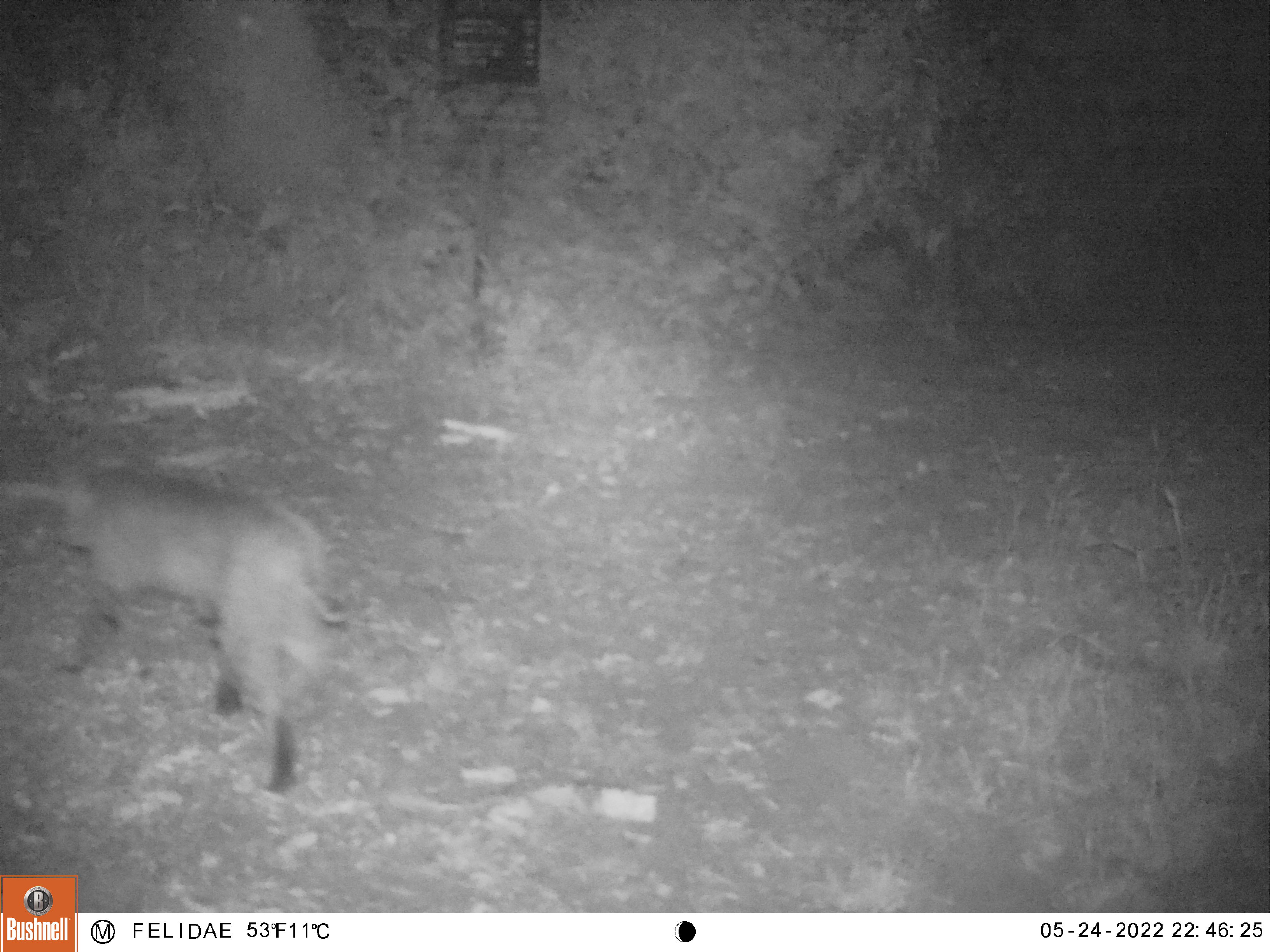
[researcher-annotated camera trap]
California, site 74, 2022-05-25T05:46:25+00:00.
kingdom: Animalia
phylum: Chordata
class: Mammalia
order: Carnivora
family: Felidae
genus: Lynx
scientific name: Lynx rufus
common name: bobcat